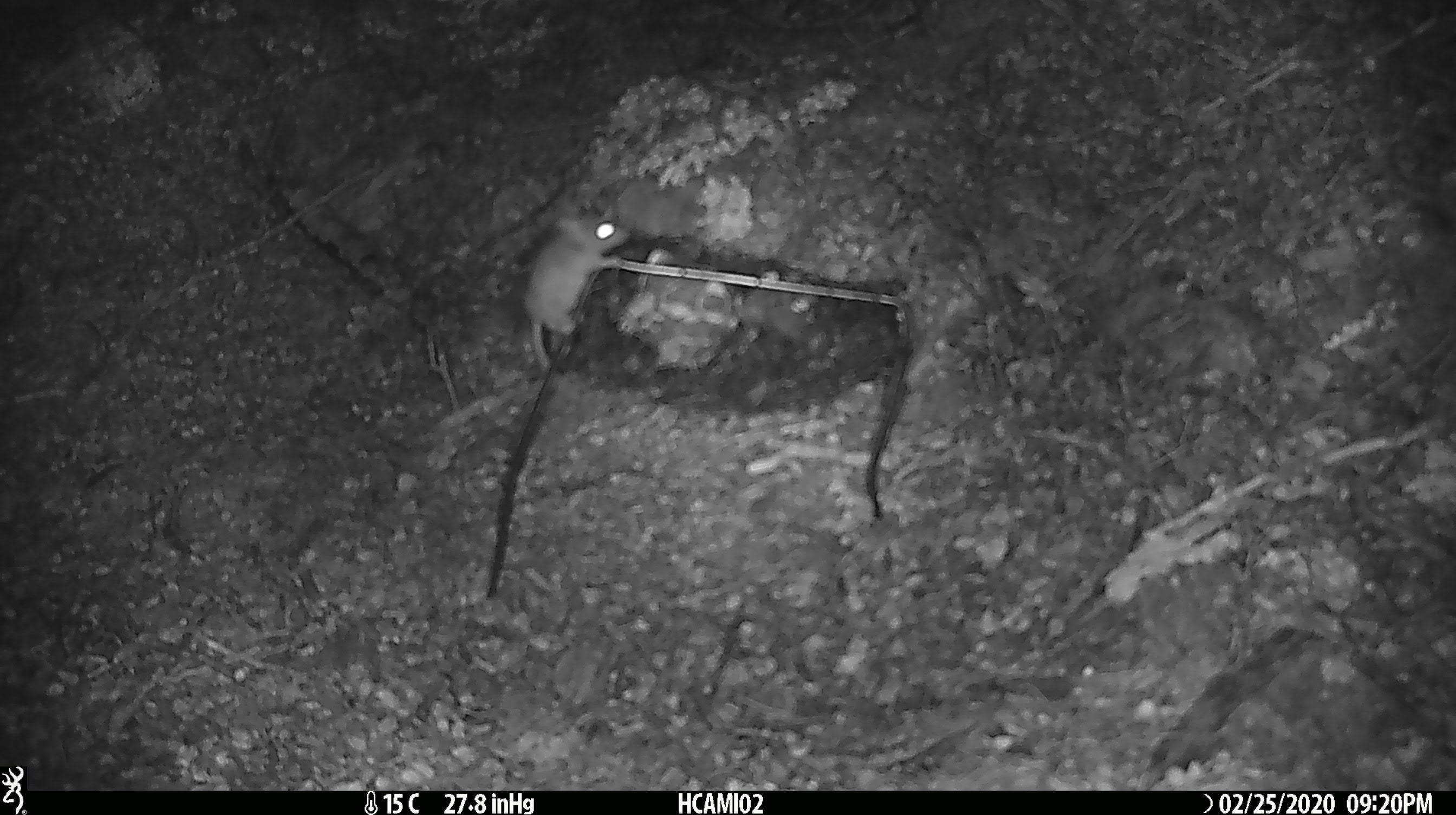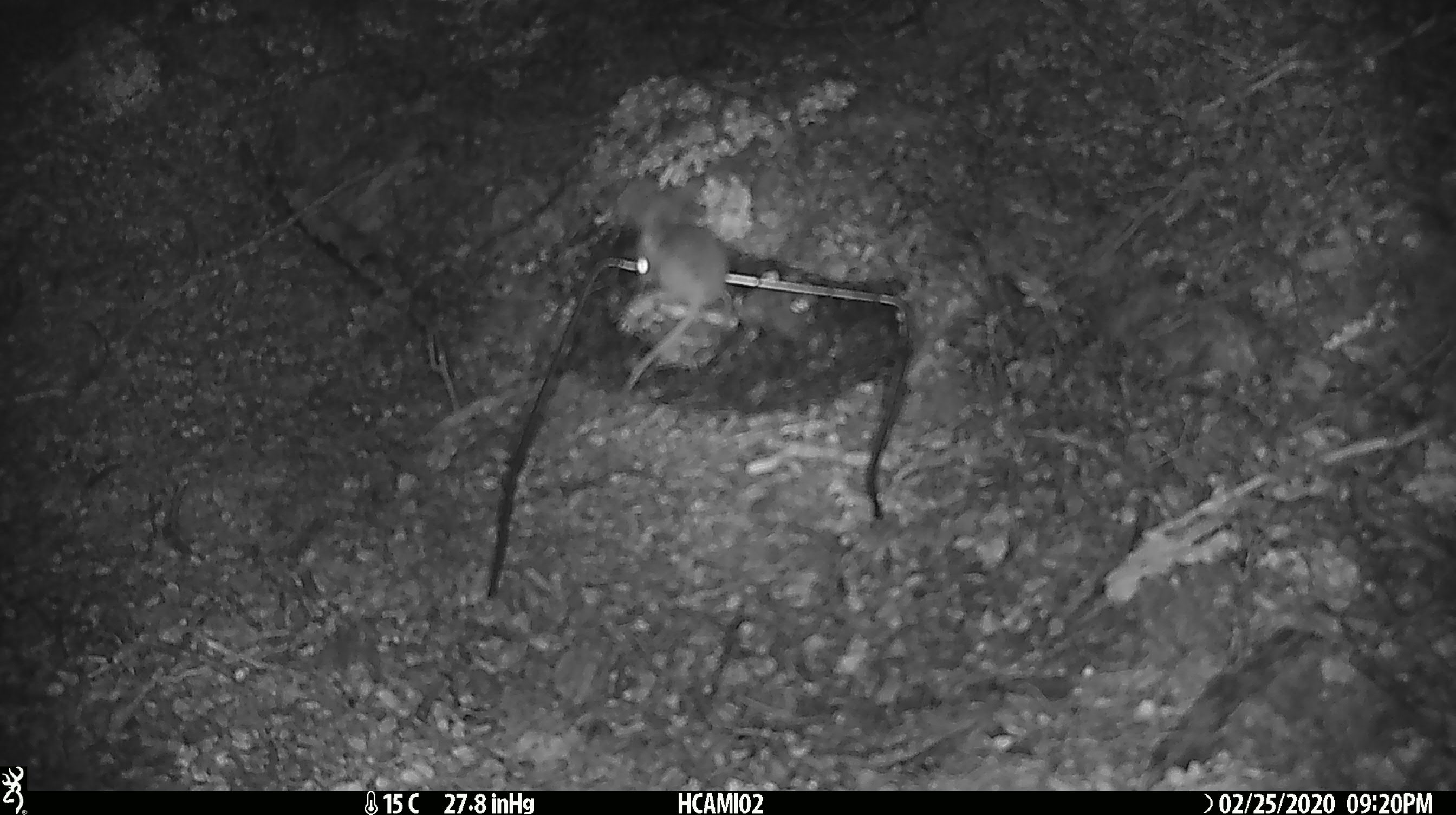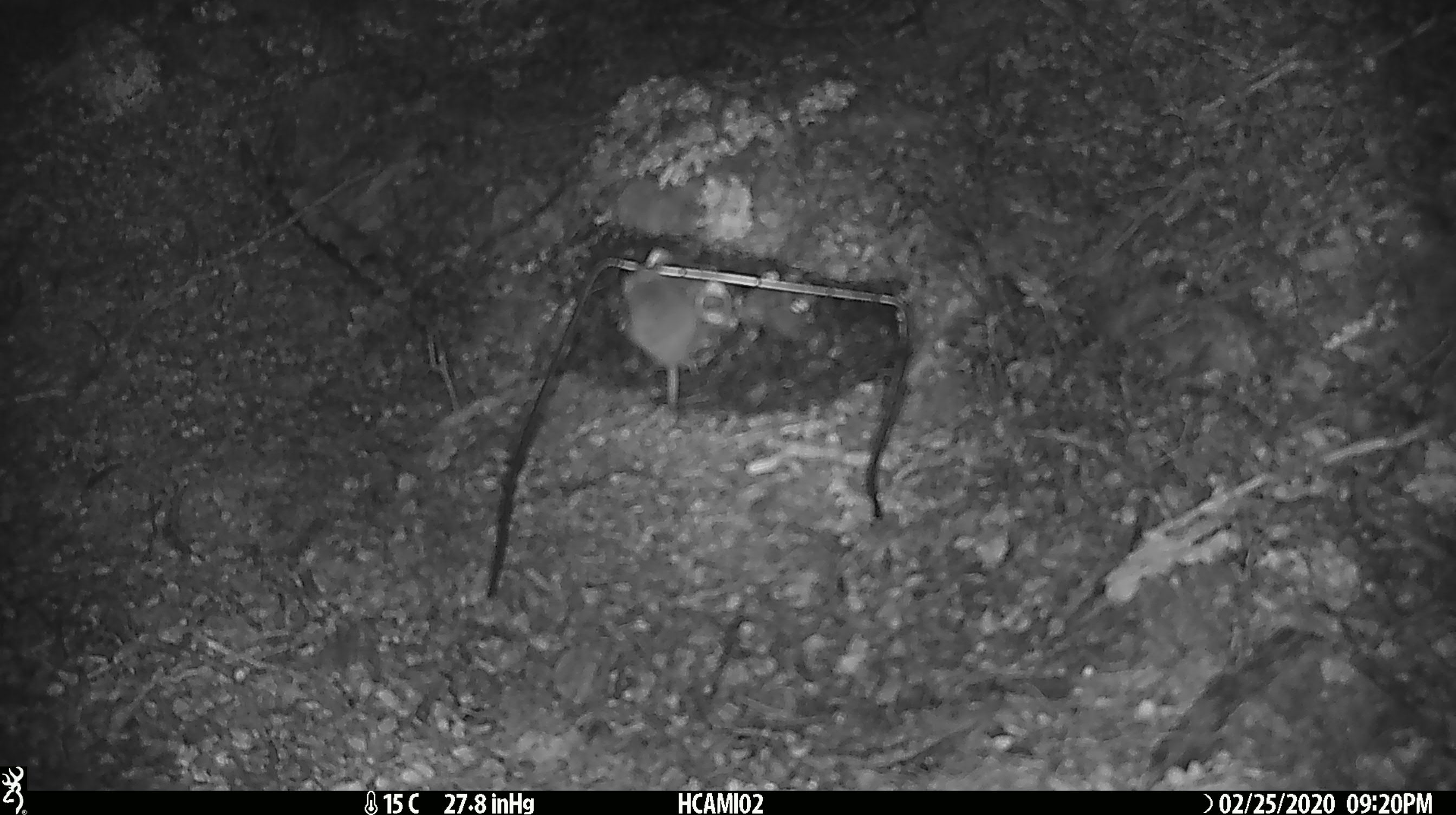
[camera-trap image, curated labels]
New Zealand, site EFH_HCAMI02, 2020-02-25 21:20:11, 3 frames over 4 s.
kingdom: Animalia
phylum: Chordata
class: Mammalia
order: Rodentia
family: Muridae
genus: Mus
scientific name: Mus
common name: mouse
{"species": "mouse (Mus)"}